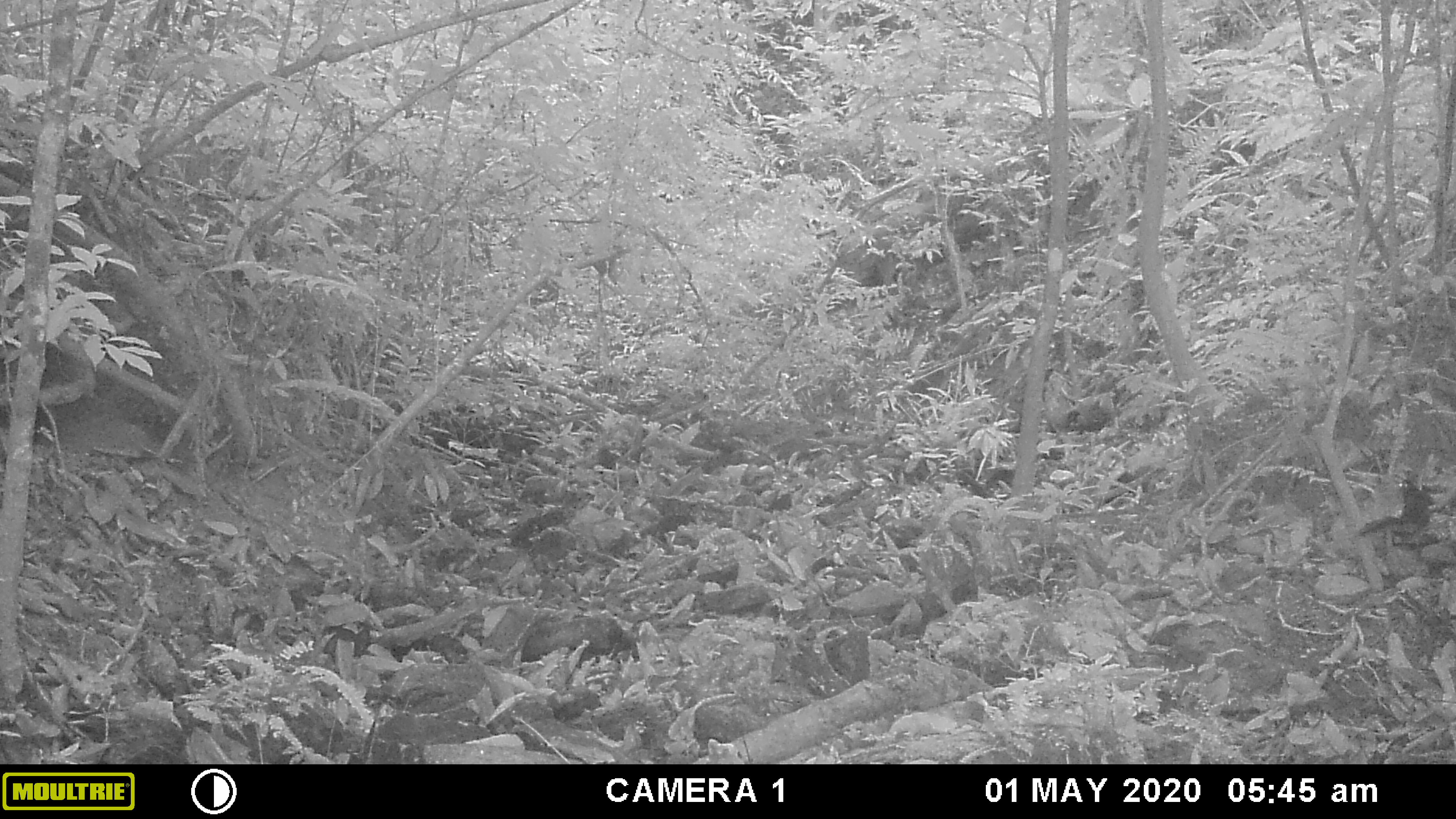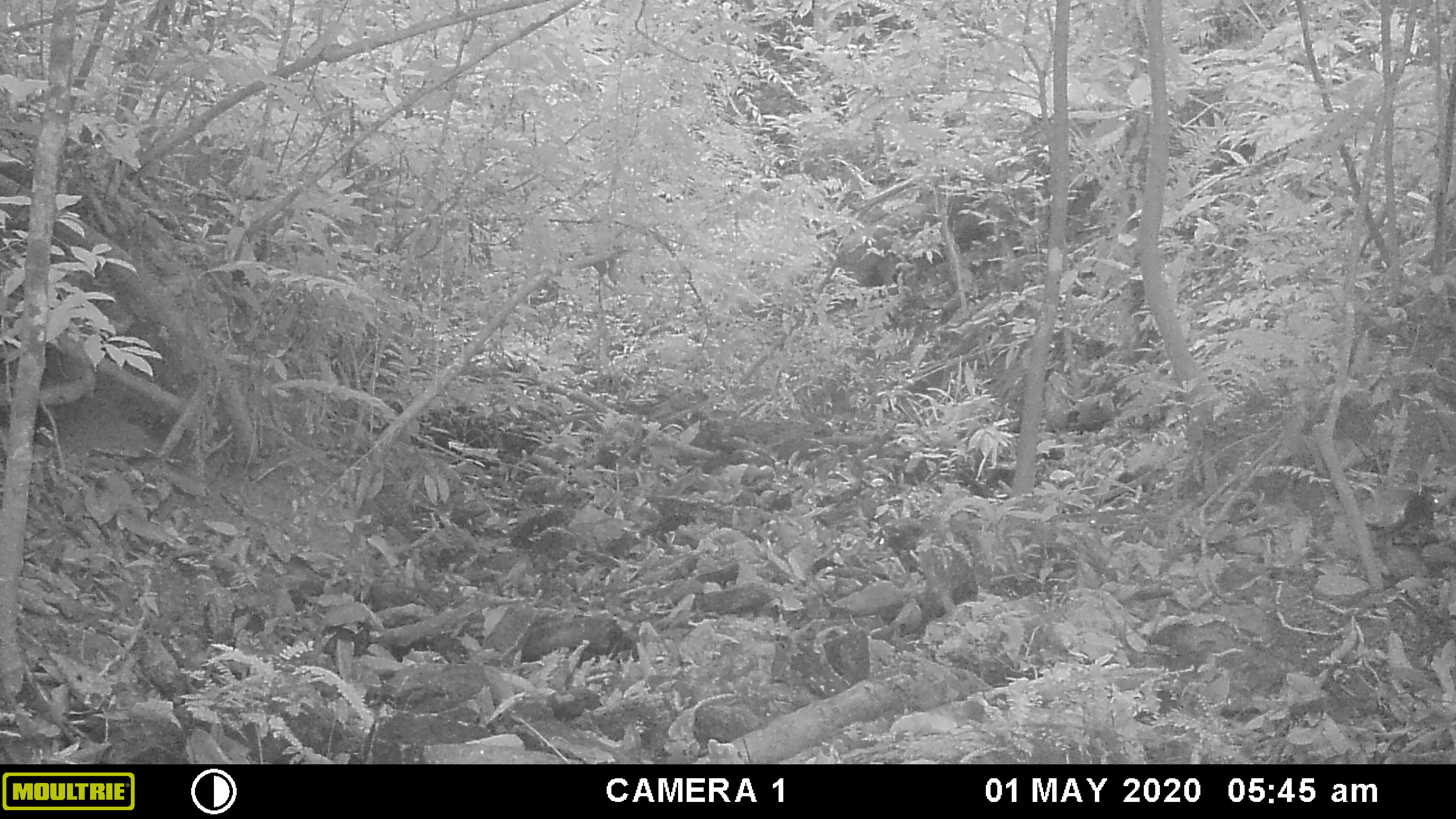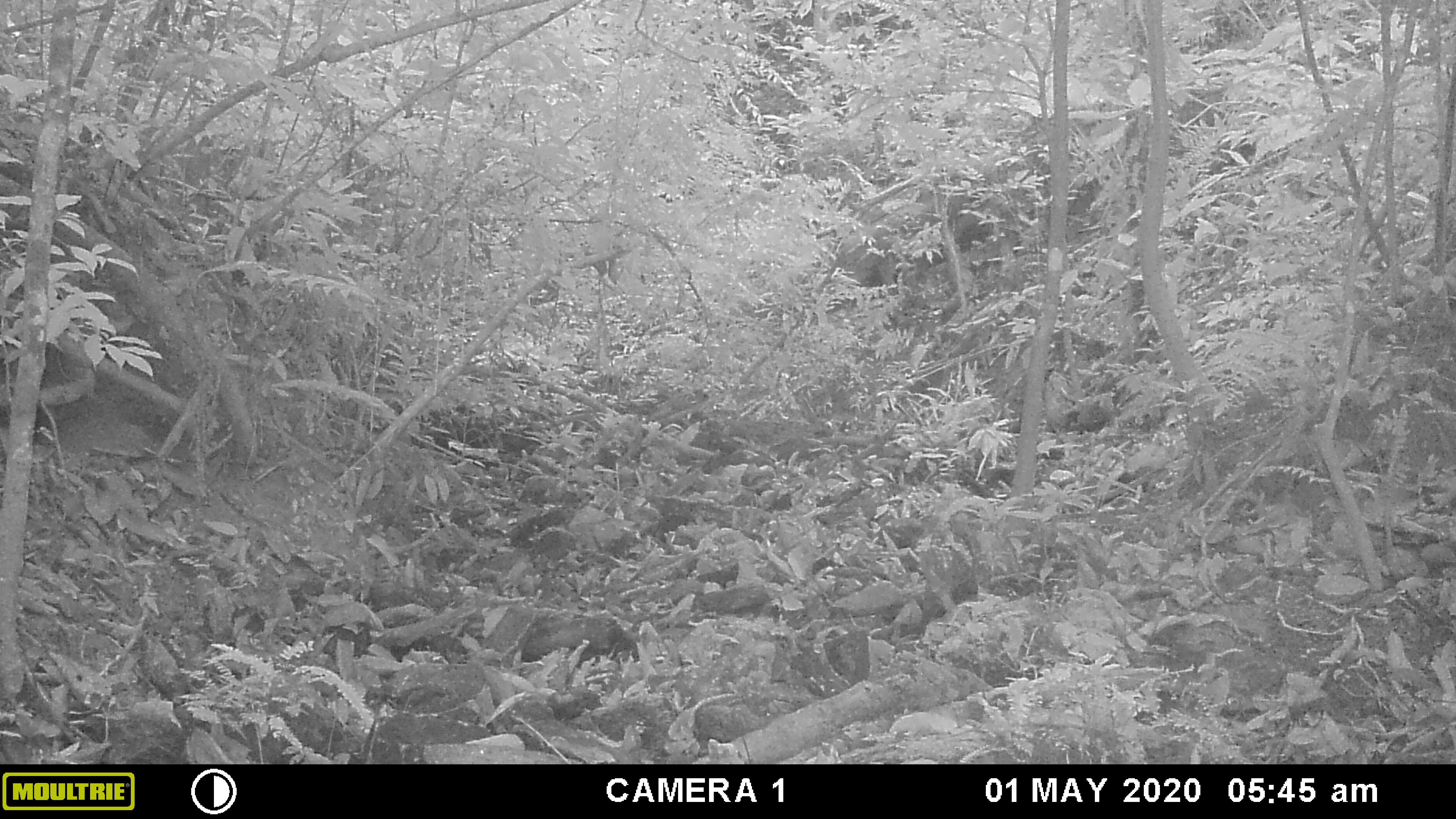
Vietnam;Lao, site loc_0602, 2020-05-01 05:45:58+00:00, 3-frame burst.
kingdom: Animalia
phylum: Chordata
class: Mammalia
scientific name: Mammalia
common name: mammal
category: unidentified small mammal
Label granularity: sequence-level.